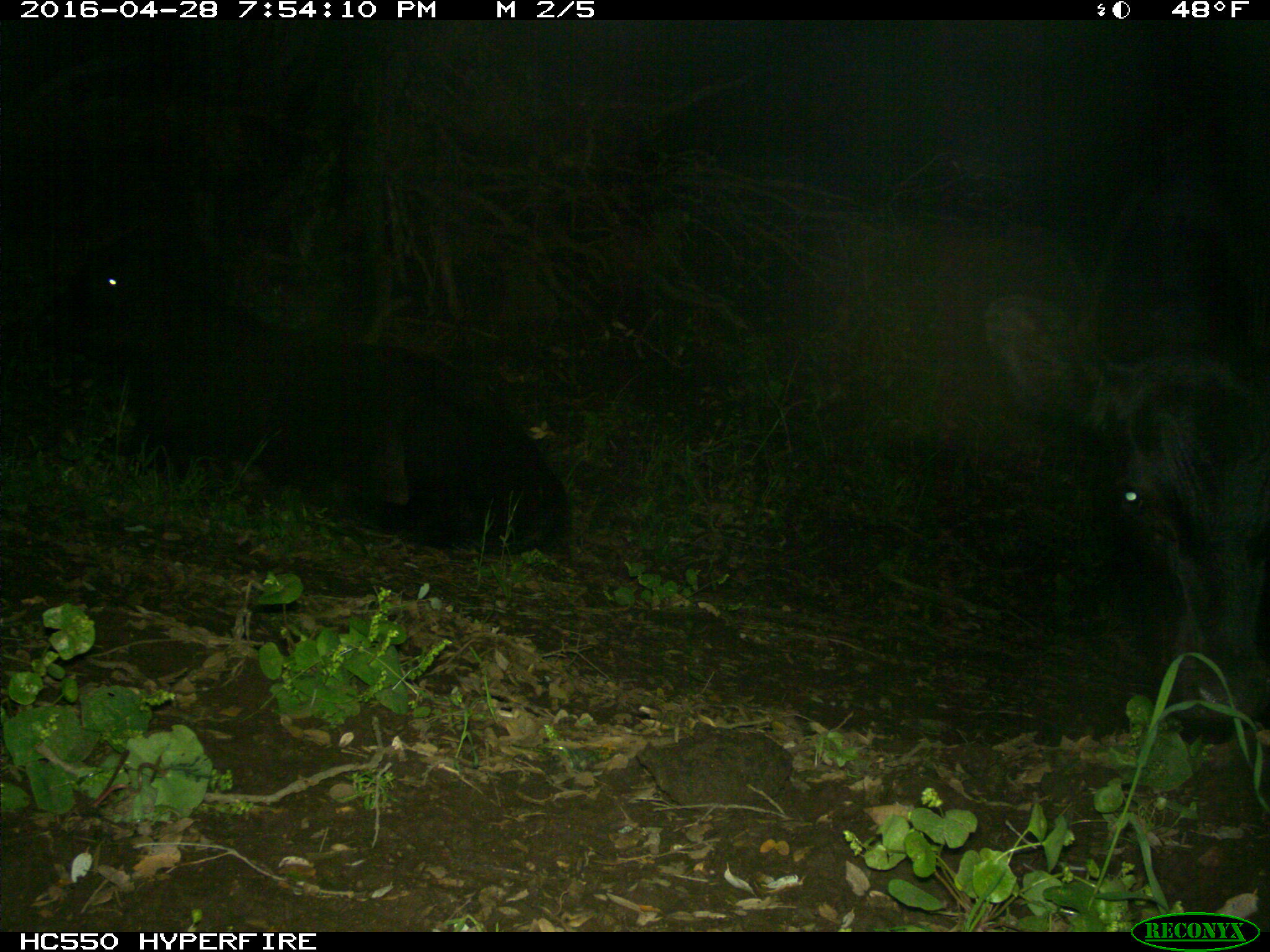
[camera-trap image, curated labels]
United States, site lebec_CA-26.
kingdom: Animalia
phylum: Chordata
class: Mammalia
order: Artiodactyla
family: Bovidae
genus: Bos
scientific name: Bos taurus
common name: domestic cow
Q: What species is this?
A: Bos taurus (domestic cow).